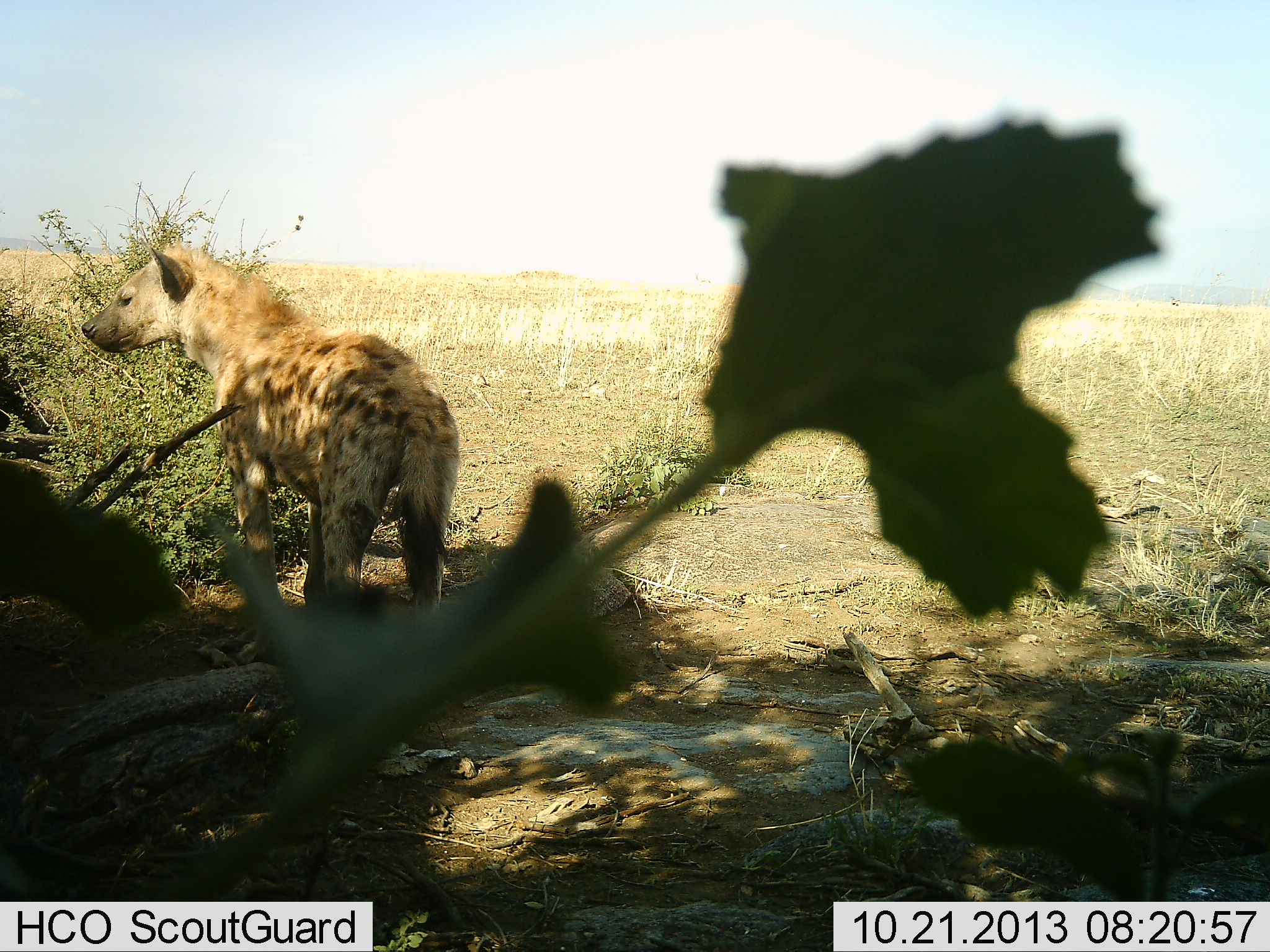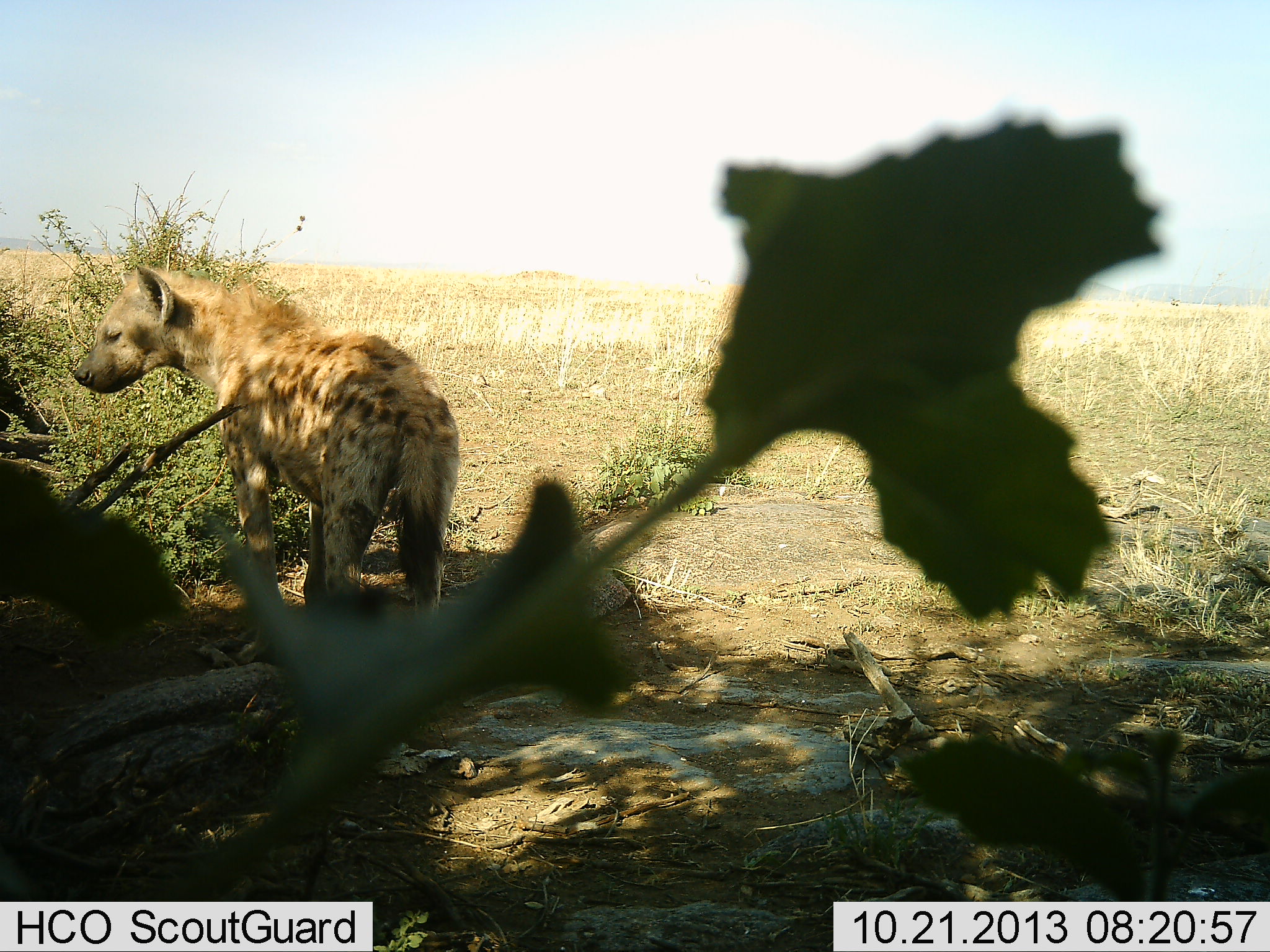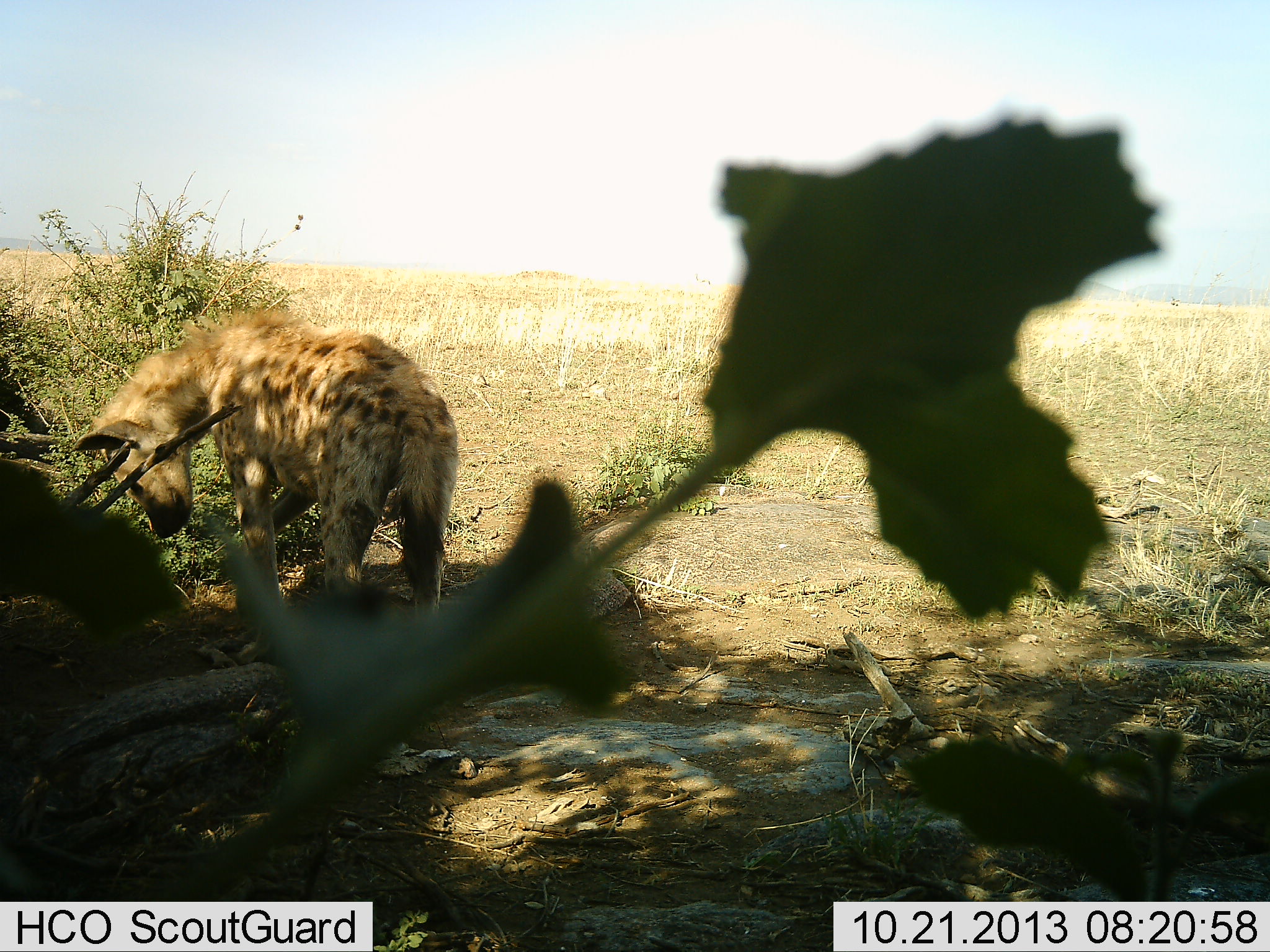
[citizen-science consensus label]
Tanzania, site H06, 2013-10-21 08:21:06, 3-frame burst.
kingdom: Animalia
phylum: Chordata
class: Mammalia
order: Carnivora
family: Hyaenidae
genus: Crocuta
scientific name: Crocuta crocuta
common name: spotted hyena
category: hyenaspotted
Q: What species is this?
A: Hyenaspotted (spotted hyena) (Crocuta crocuta).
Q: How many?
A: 1.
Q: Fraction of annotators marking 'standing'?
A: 95%.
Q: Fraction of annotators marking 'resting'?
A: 0%.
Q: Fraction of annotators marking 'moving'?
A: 5%.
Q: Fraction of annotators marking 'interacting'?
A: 0%.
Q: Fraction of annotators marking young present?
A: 0%.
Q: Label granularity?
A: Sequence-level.